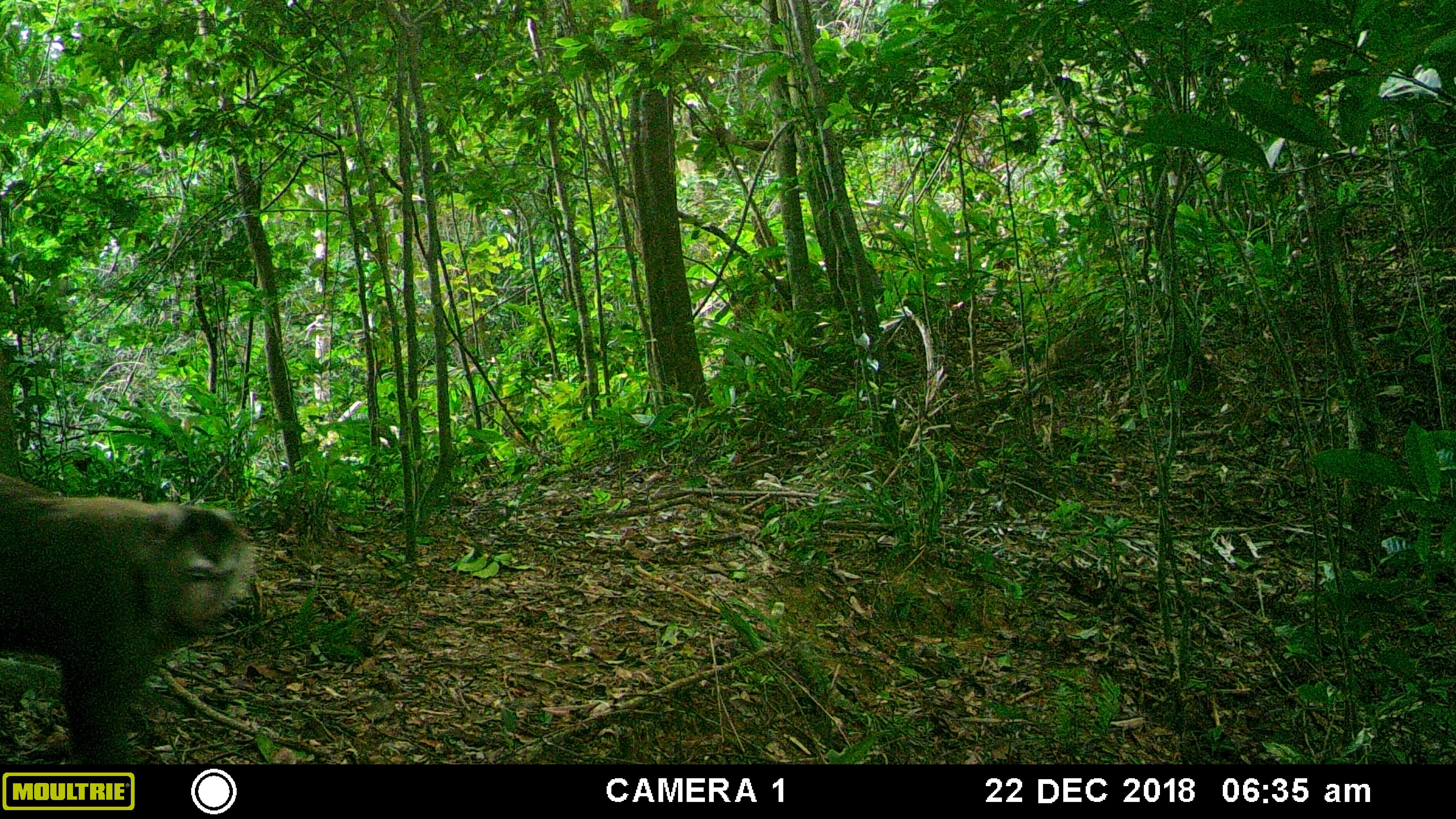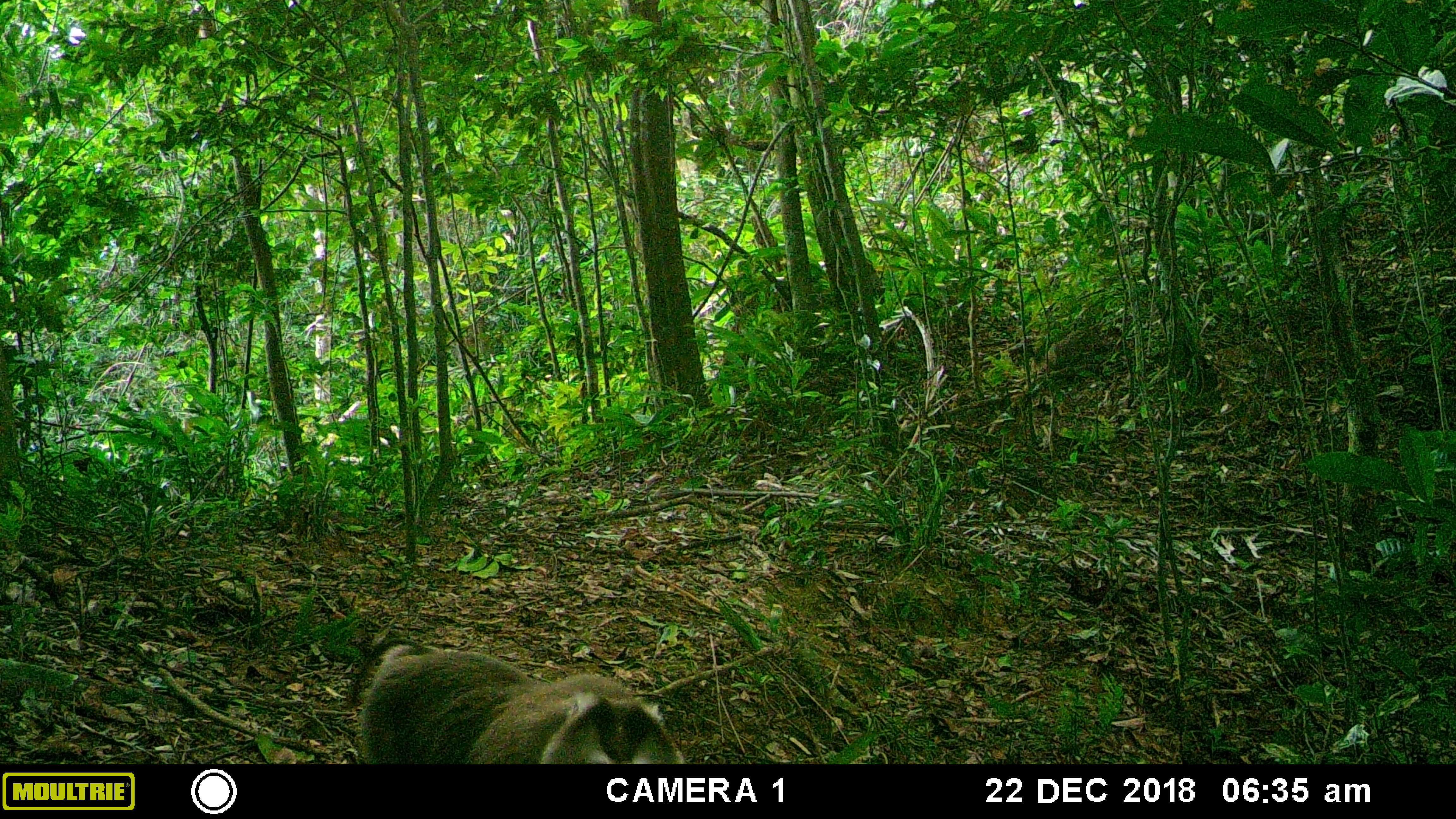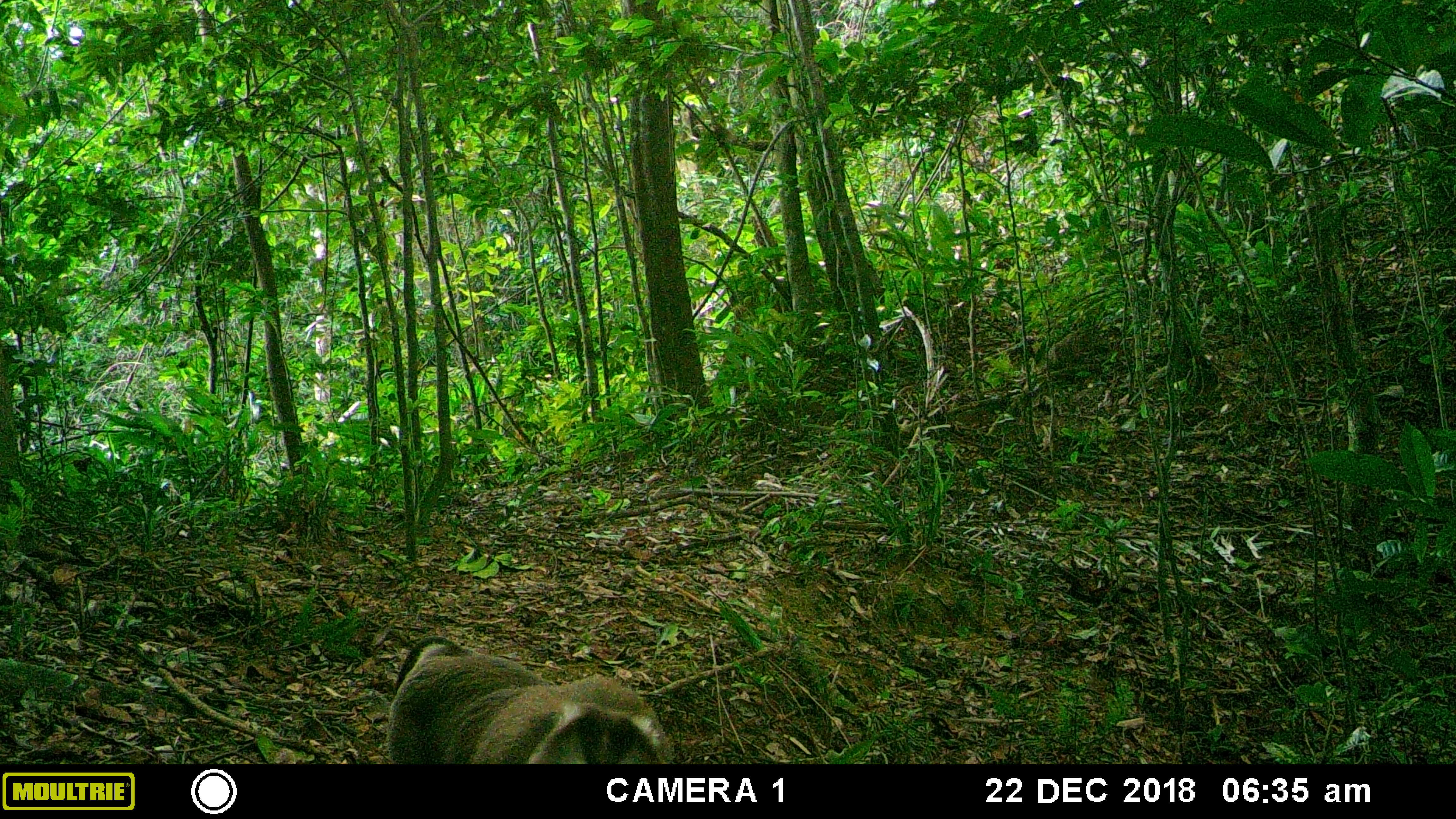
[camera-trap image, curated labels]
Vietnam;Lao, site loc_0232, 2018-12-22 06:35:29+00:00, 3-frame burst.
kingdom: Animalia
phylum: Chordata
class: Mammalia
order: Primates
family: Cercopithecidae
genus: Macaca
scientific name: Macaca nemestrina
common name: pig-tailed macaque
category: pig tailed macaque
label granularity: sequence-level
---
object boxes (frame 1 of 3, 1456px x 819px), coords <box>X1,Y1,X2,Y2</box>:
pig tailed macaque: <box>0,472,256,763</box>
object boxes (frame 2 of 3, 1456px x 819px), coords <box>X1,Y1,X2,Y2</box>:
pig tailed macaque: <box>347,636,689,763</box>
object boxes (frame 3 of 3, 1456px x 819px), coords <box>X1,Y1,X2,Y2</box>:
pig tailed macaque: <box>385,636,675,763</box>